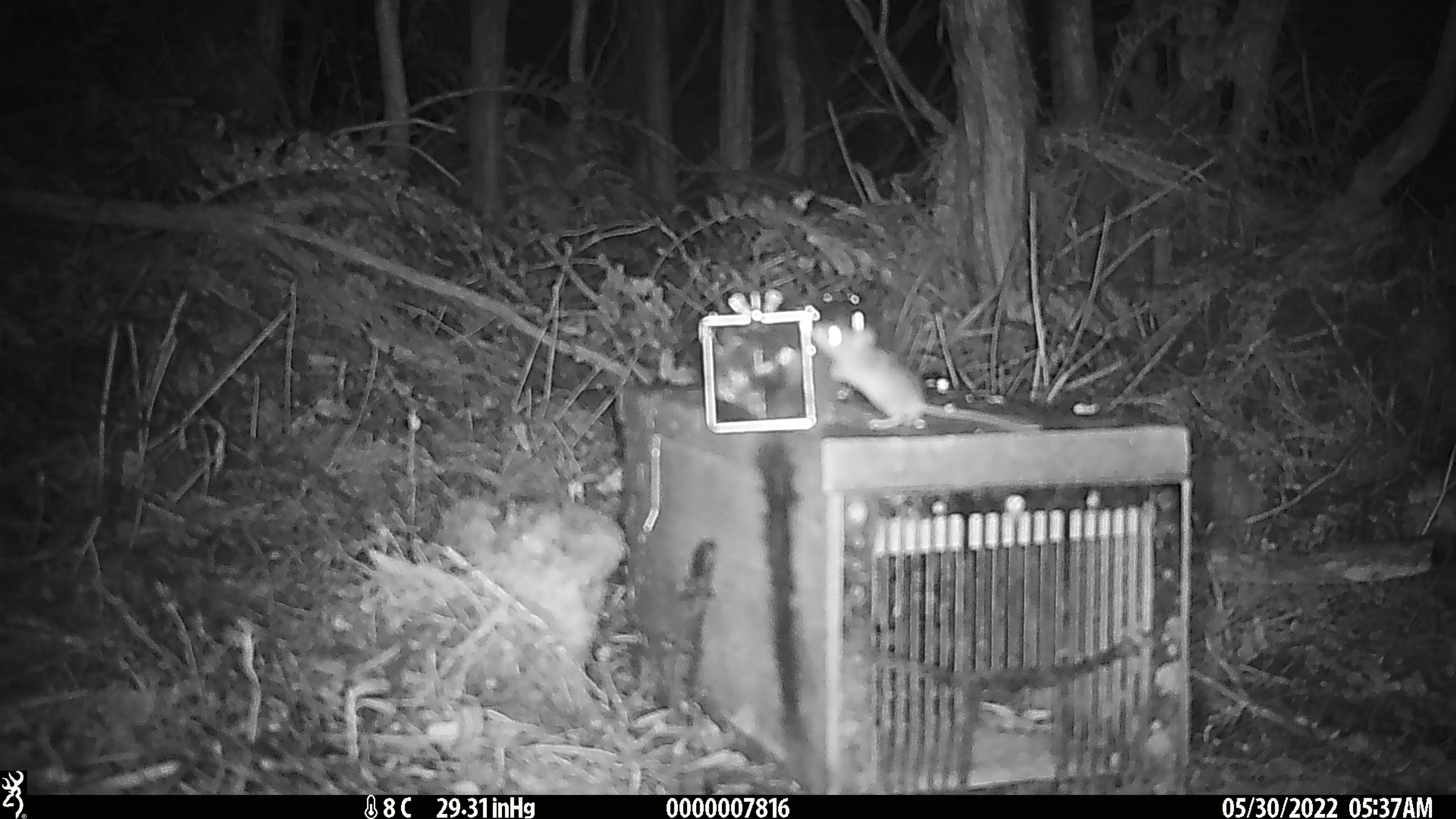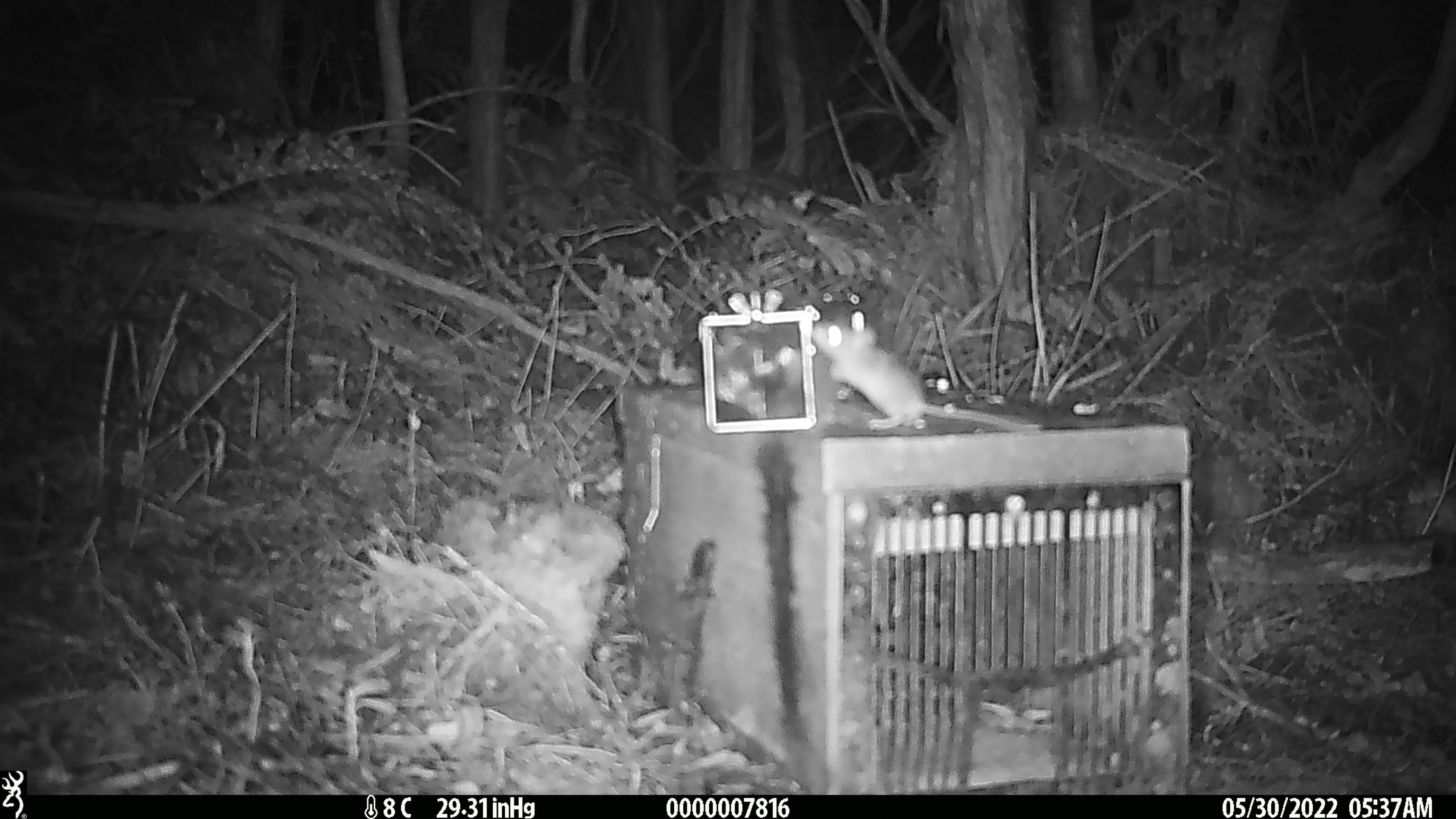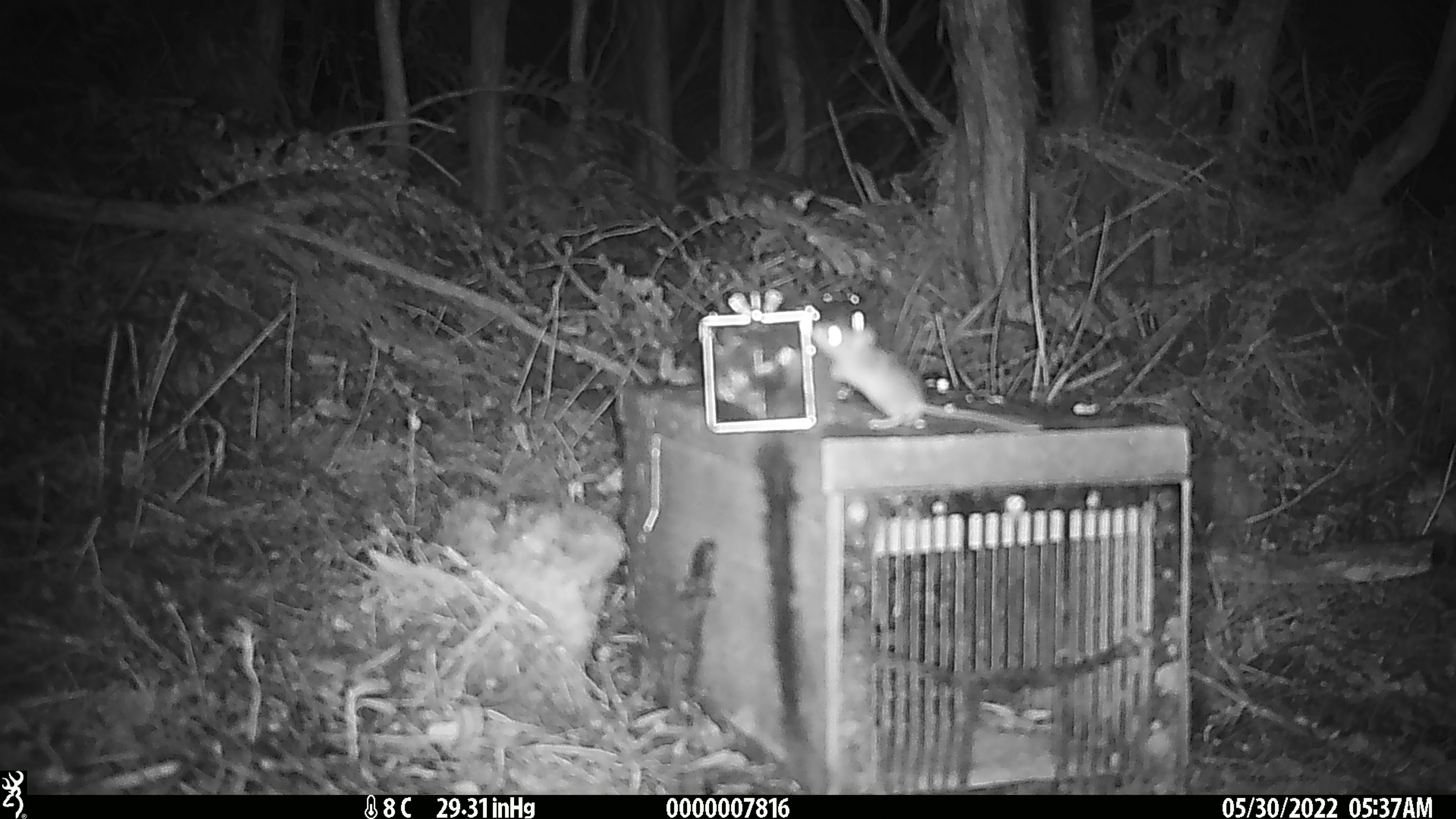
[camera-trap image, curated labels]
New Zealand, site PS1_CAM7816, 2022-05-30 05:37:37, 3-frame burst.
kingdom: Animalia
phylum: Chordata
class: Mammalia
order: Rodentia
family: Muridae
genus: Mus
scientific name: Mus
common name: mouse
Mouse (Mus).